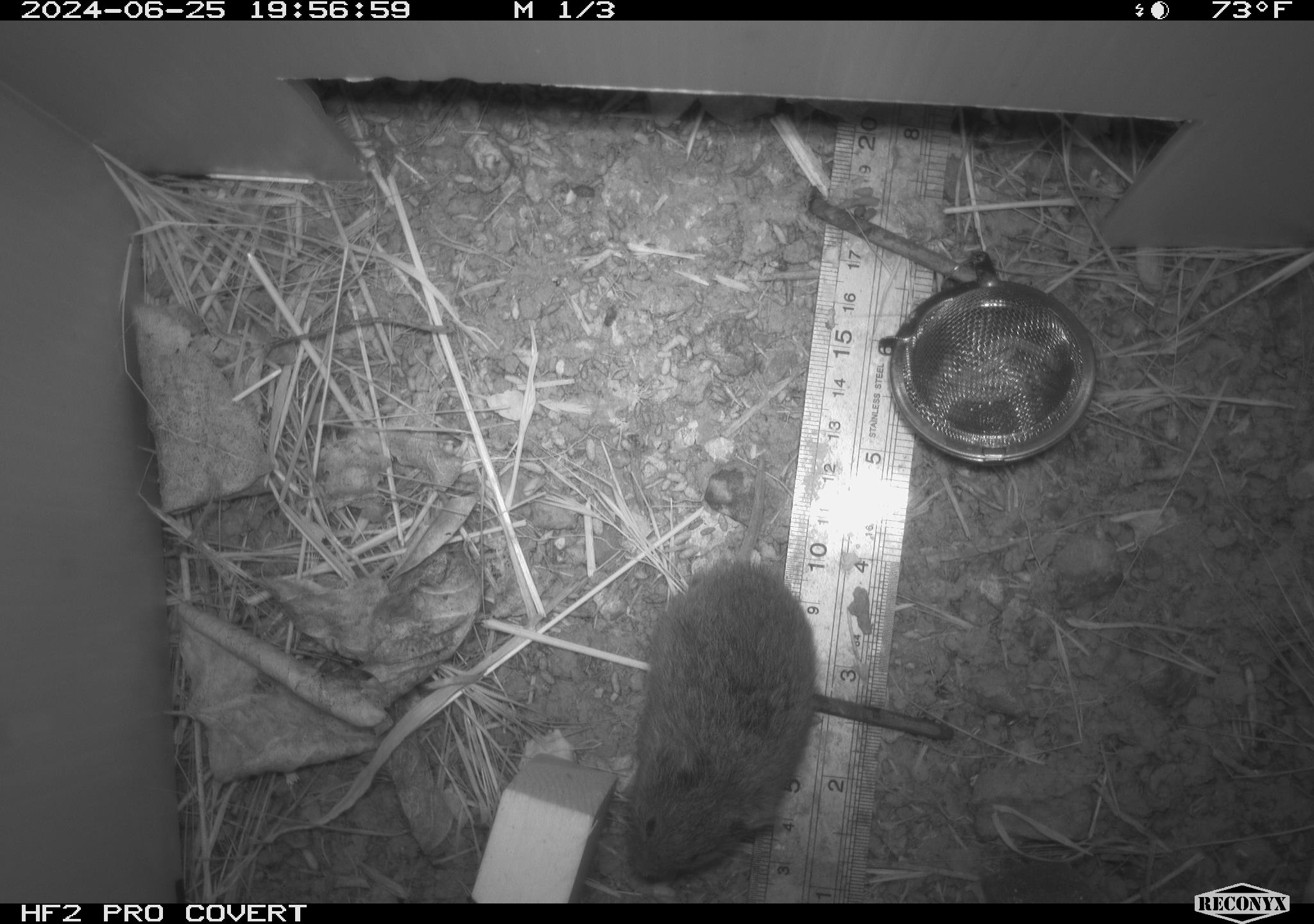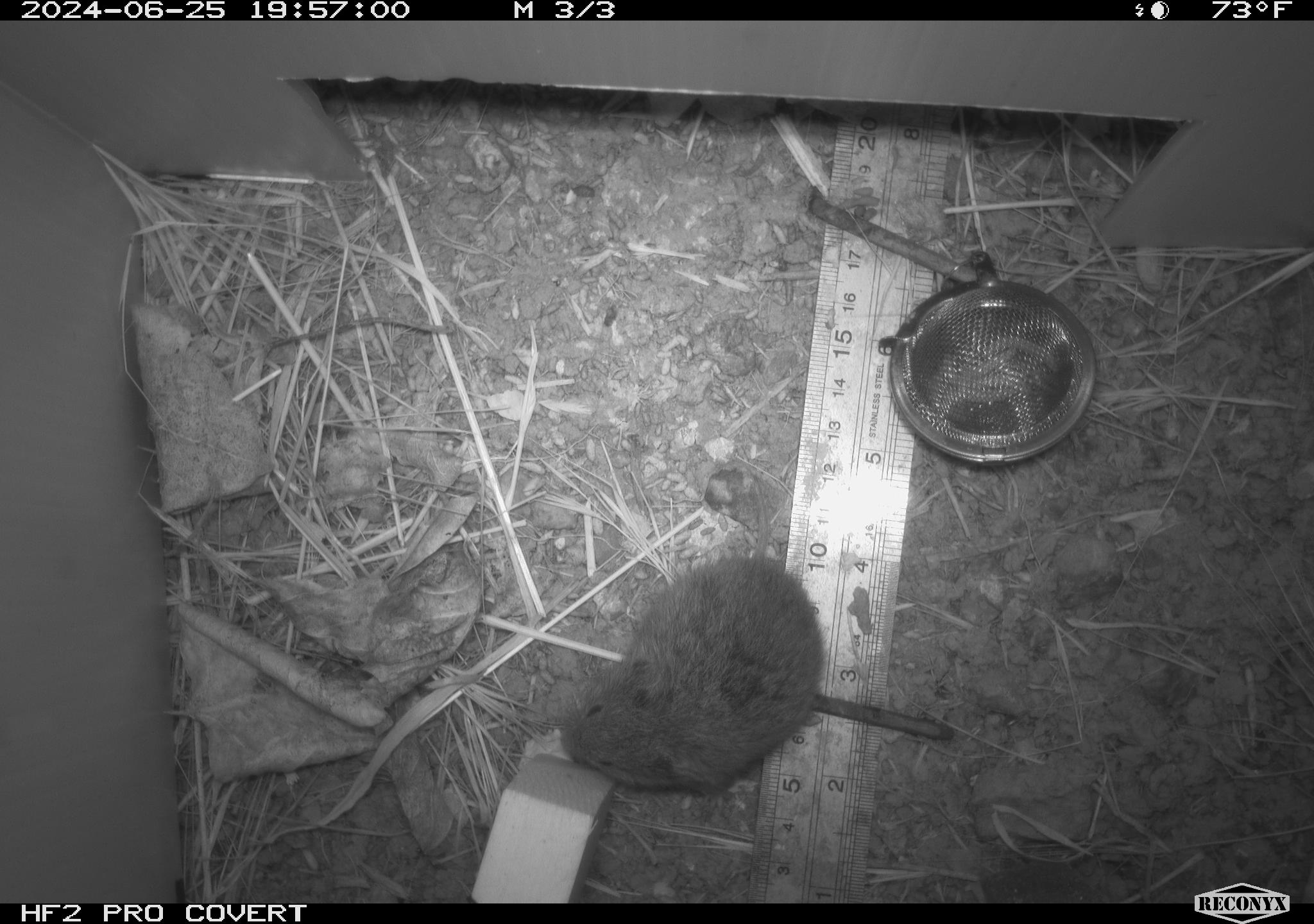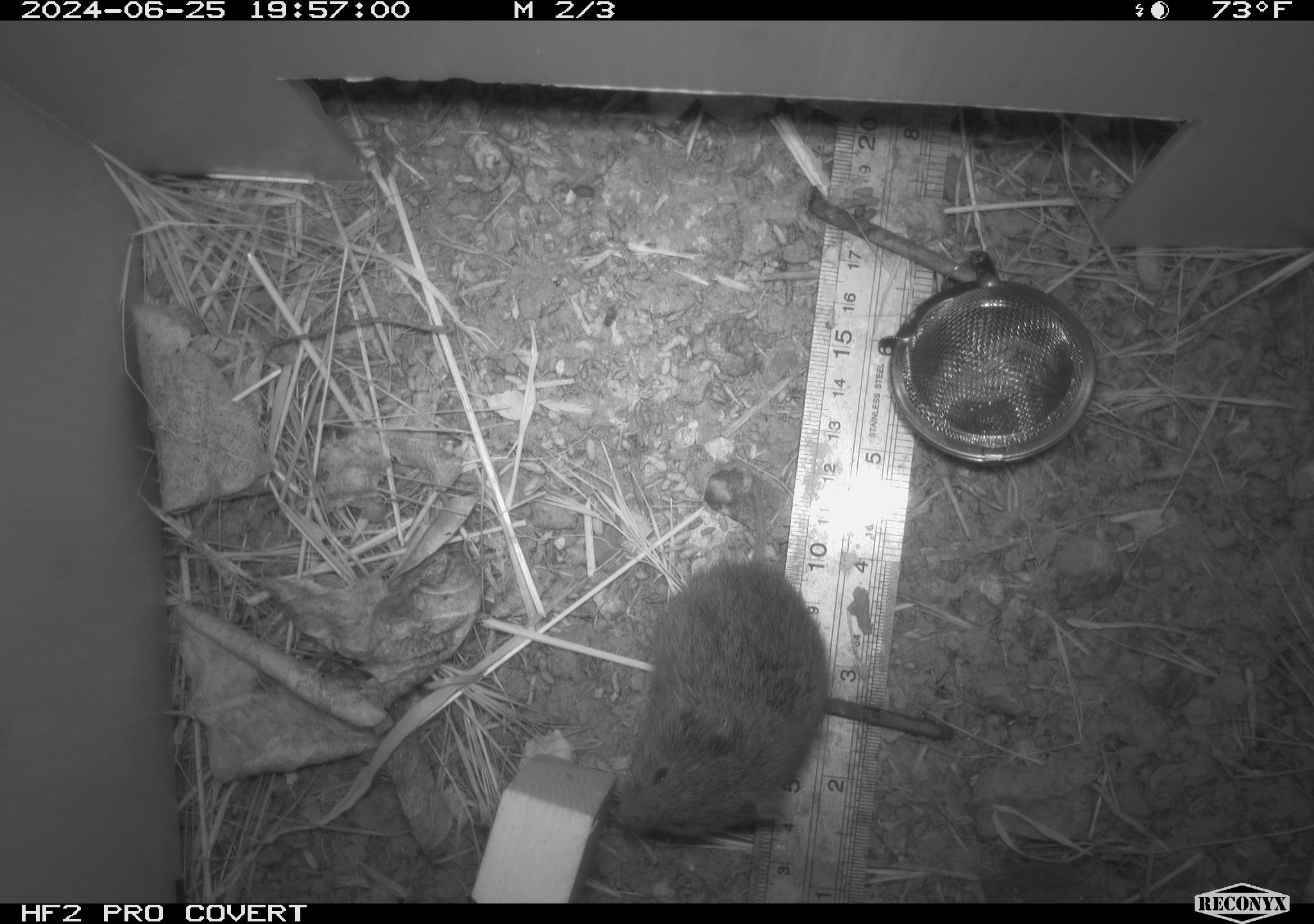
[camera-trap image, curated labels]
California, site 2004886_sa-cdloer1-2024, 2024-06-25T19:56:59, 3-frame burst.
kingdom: Animalia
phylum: Chordata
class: Mammalia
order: Rodentia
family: Cricetidae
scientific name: Arvicolinae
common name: voles, lemmings, and muskrats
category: arvicolinae subfamily